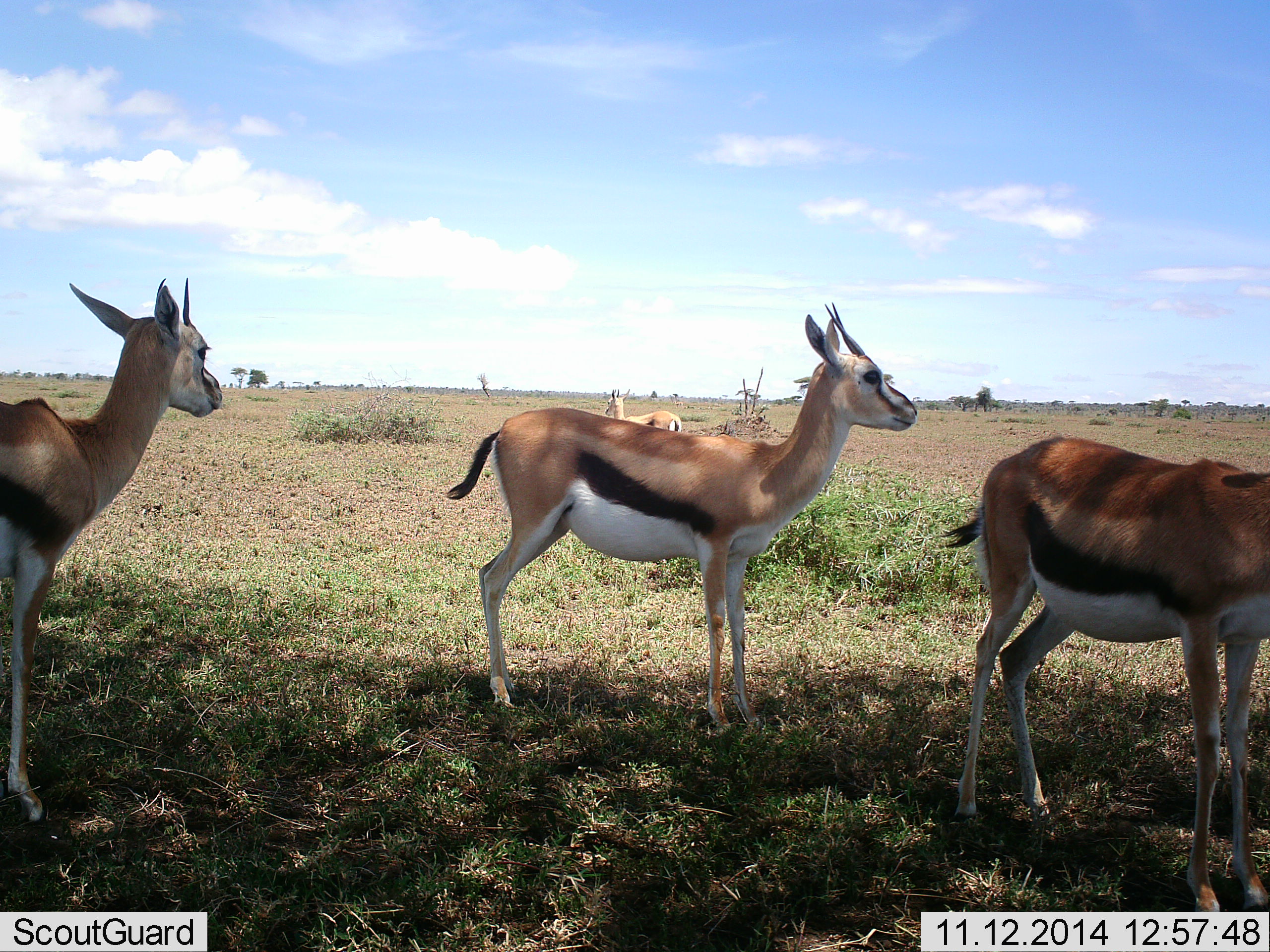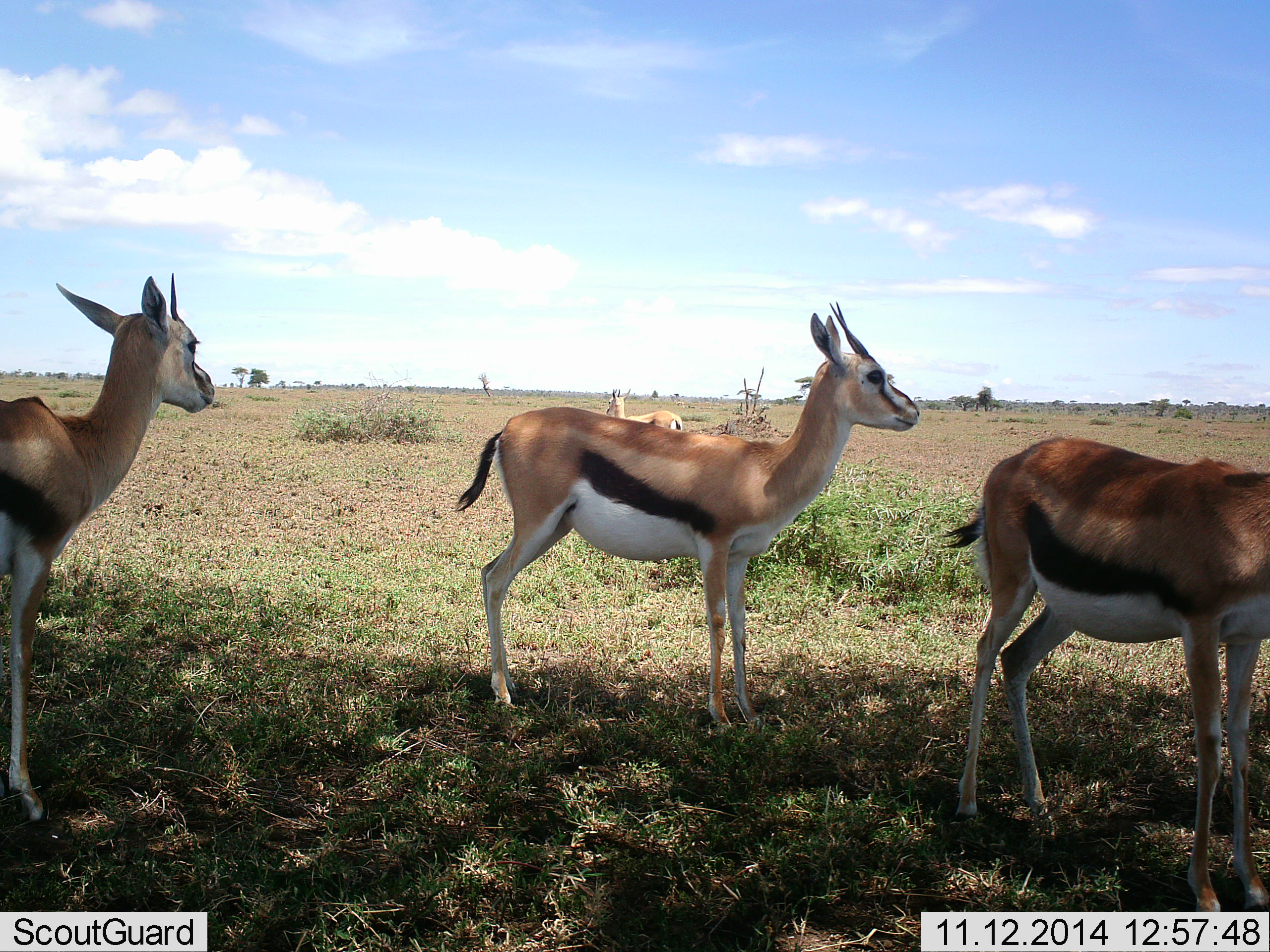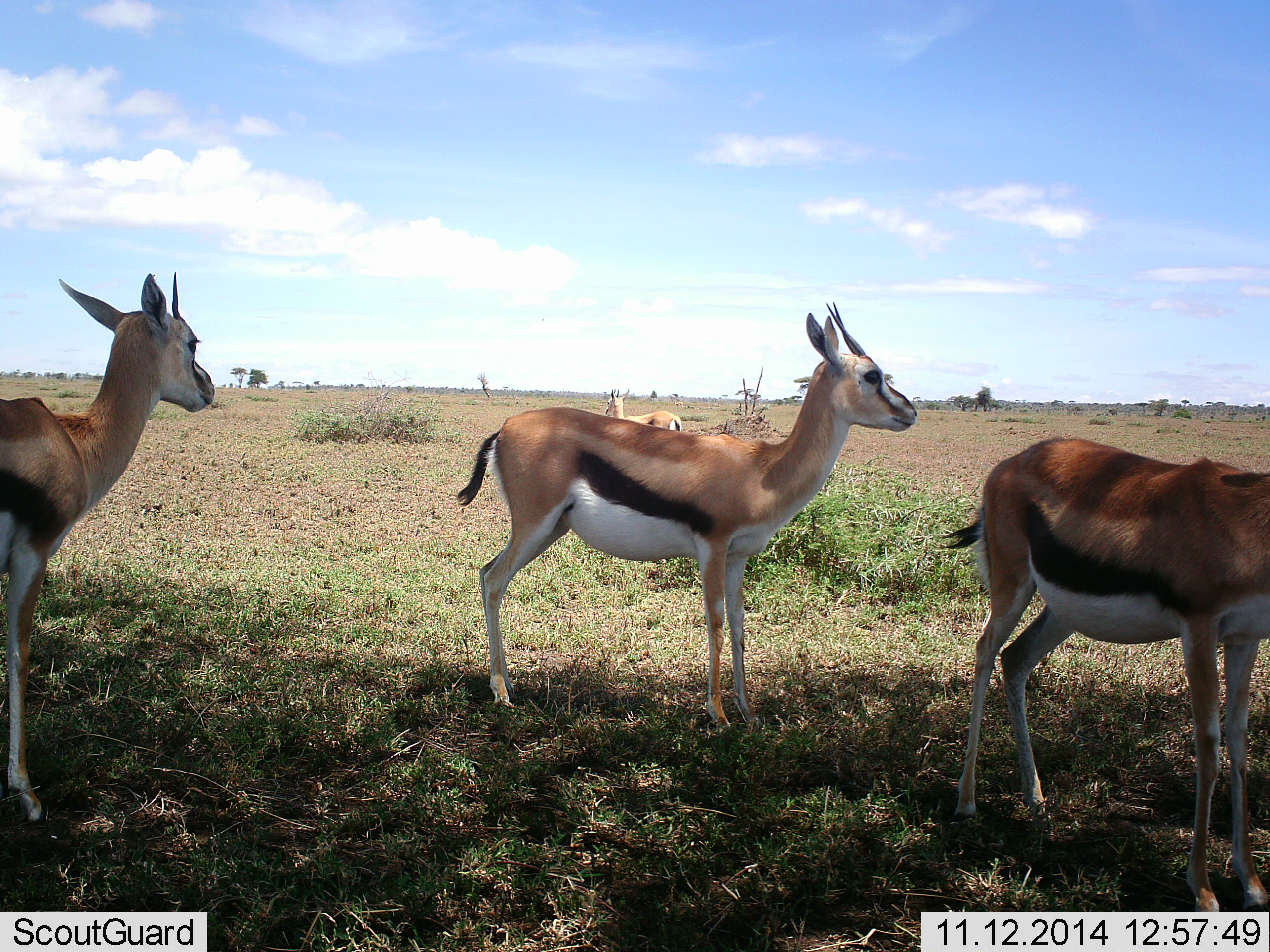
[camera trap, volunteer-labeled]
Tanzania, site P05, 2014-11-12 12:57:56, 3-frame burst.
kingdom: Animalia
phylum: Chordata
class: Mammalia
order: Artiodactyla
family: Bovidae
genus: Eudorcas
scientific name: Eudorcas thomsonii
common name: thomson's gazelle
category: gazellethomsons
Gazellethomsons (thomson's gazelle) (Eudorcas thomsonii), count 4. Behavior (volunteer vote fractions): standing 100%, resting 10%, moving 0%, interacting 0%. Young present (vote fraction): 0%. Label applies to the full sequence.